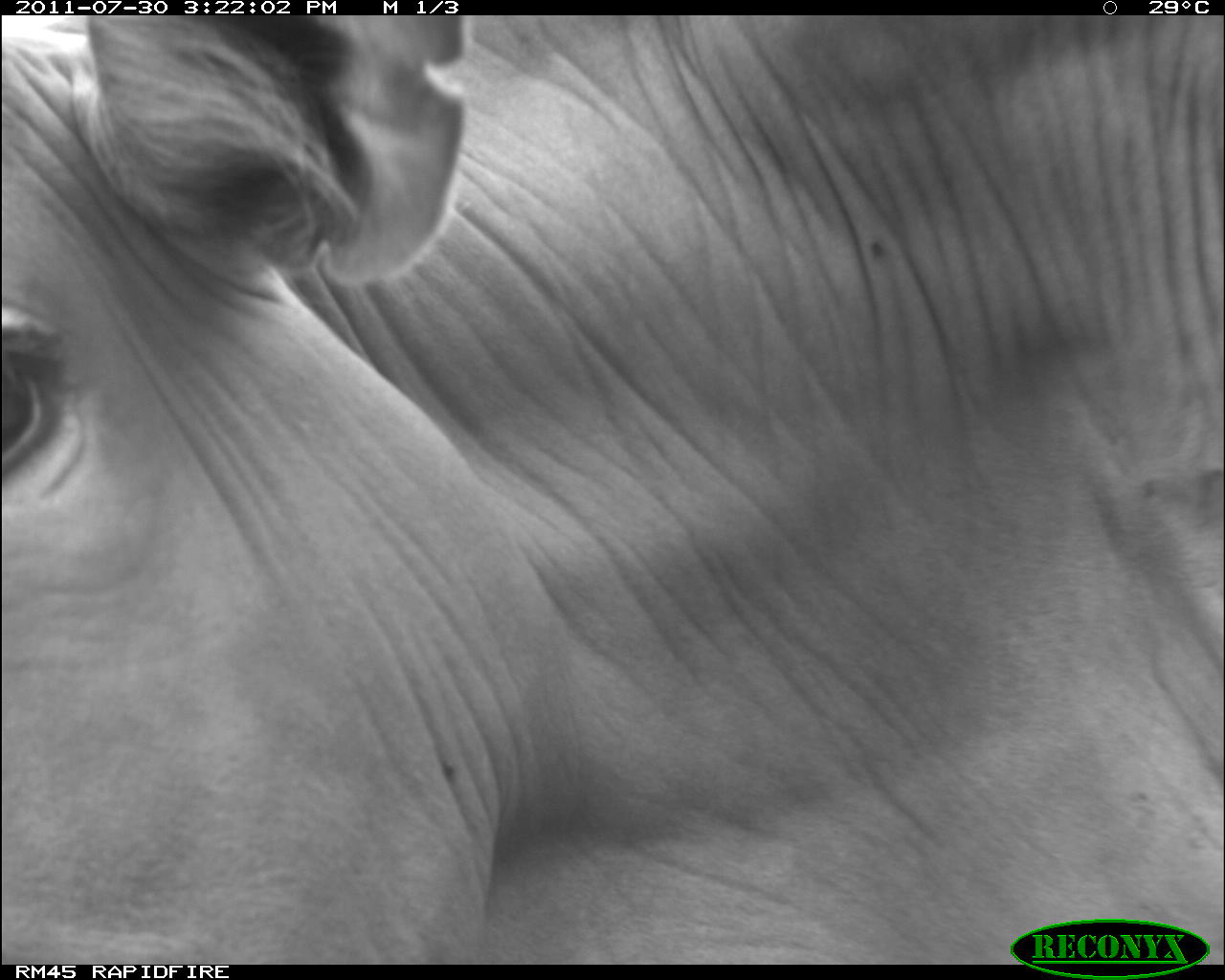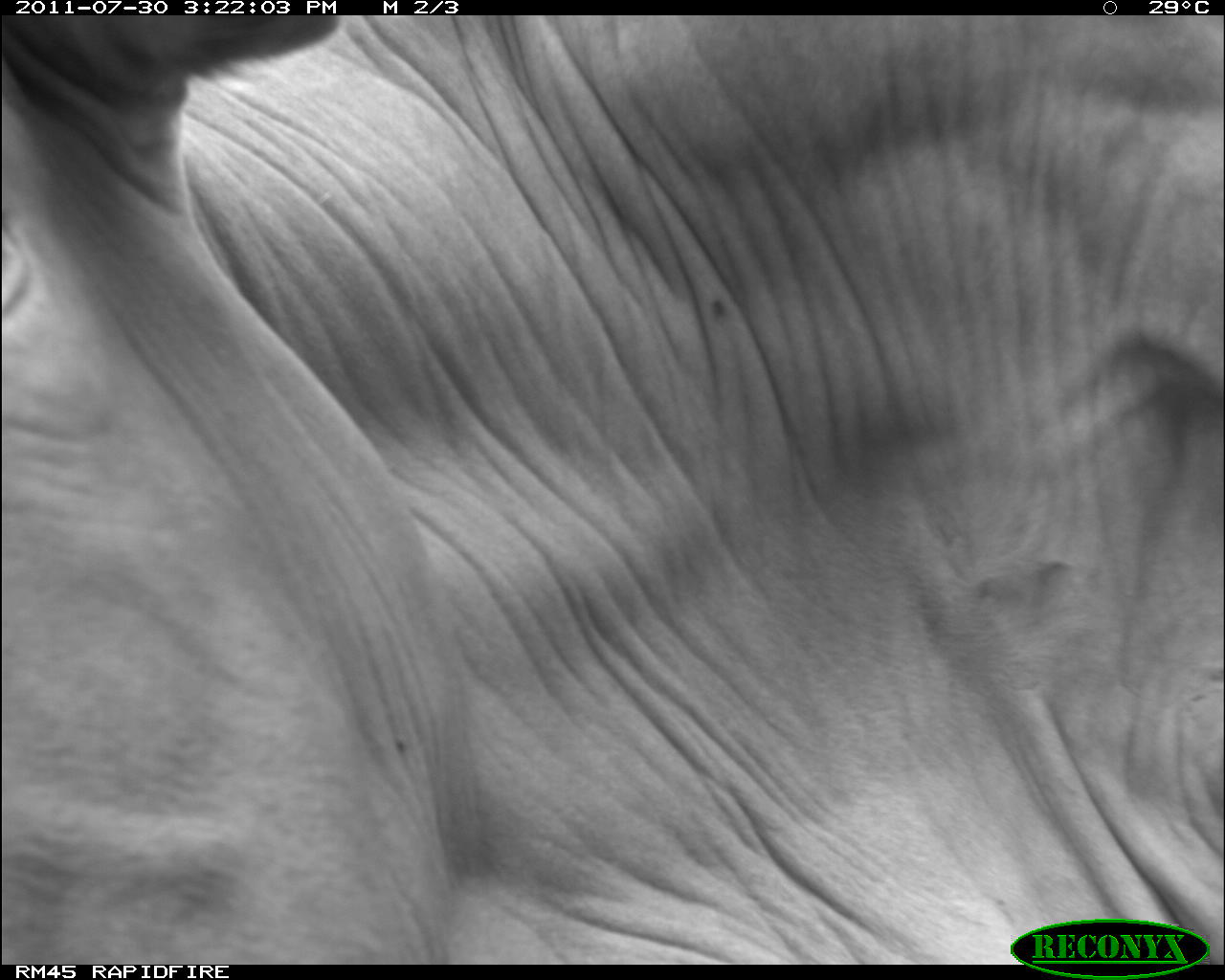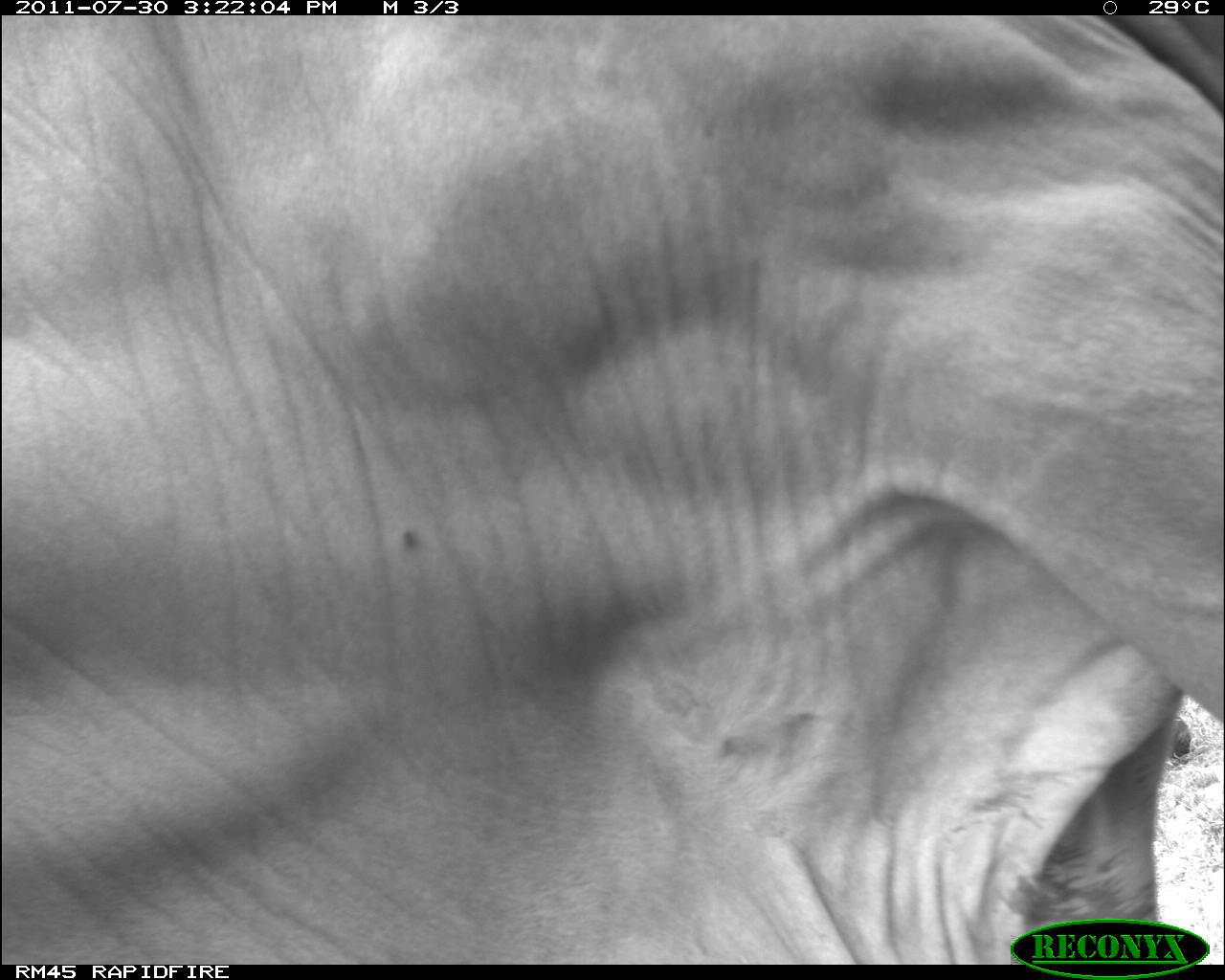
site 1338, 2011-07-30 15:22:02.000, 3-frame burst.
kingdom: Animalia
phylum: Chordata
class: Mammalia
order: Artiodactyla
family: Bovidae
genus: Bos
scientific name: Bos taurus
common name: domestic cattle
Bos taurus (domestic cattle), count 1.